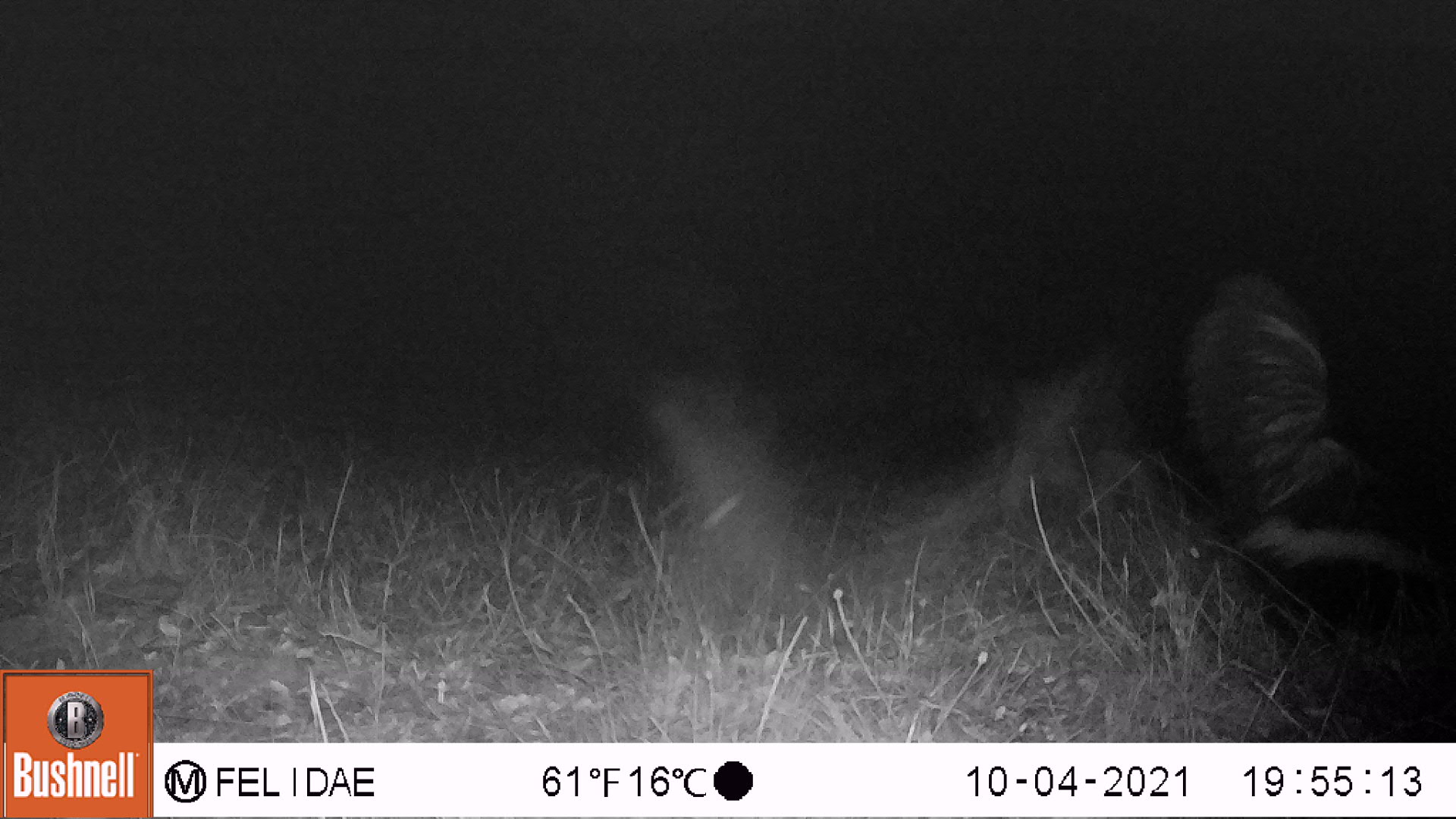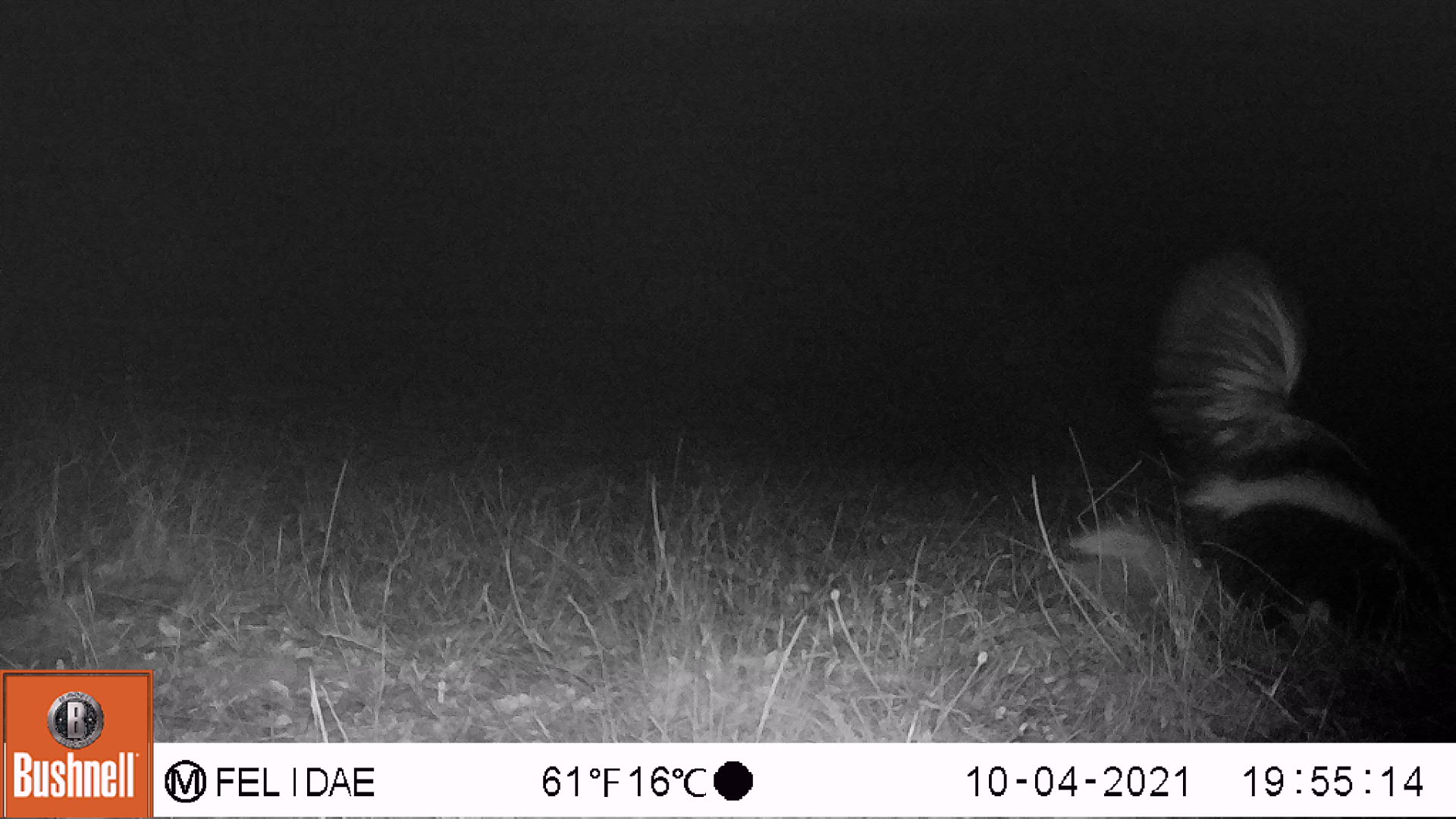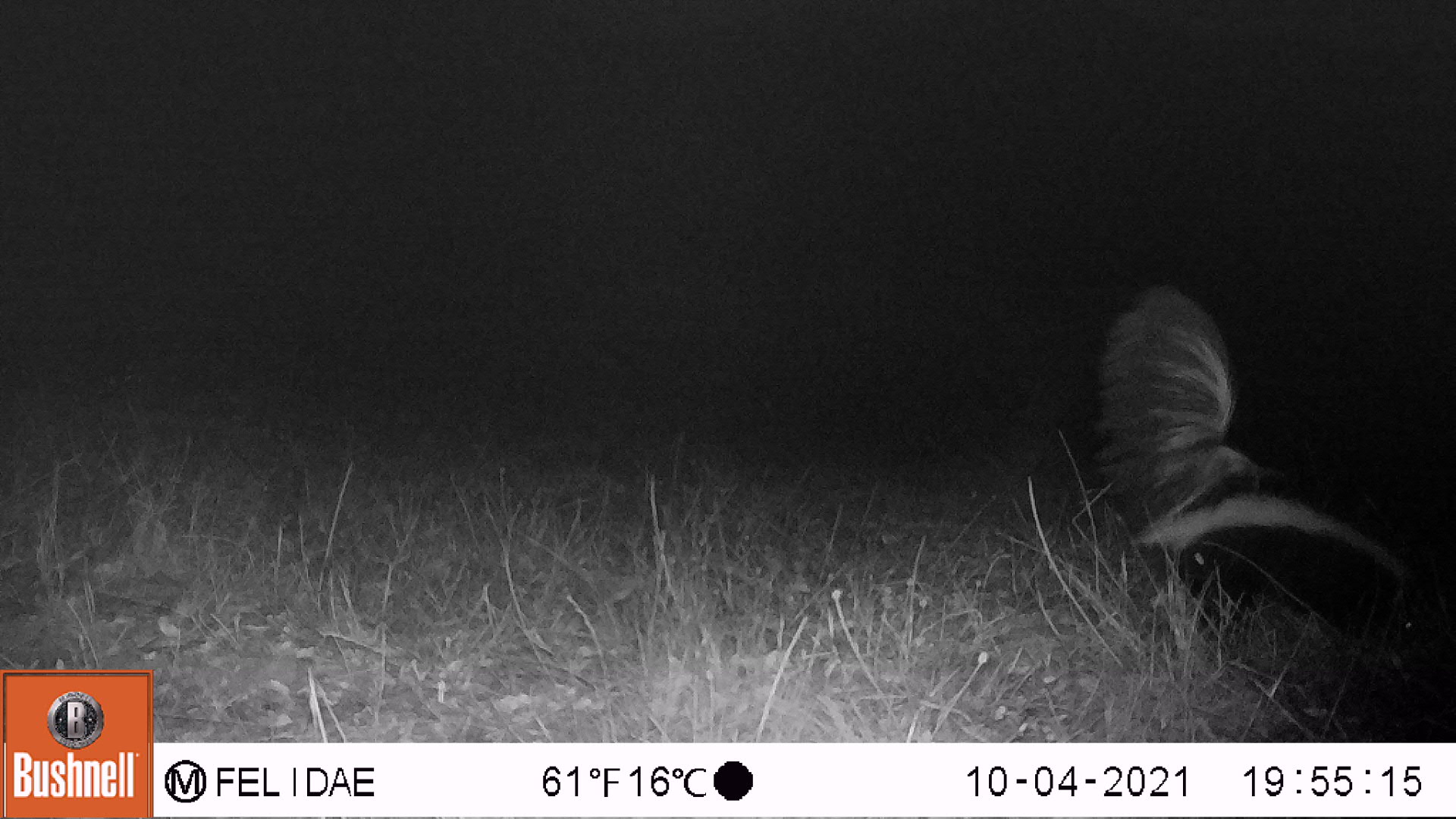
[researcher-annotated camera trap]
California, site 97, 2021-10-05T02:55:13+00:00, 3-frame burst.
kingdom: Animalia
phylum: Chordata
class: Mammalia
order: Carnivora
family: Mephitidae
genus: Mephitis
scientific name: Mephitis mephitis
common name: striped skunk